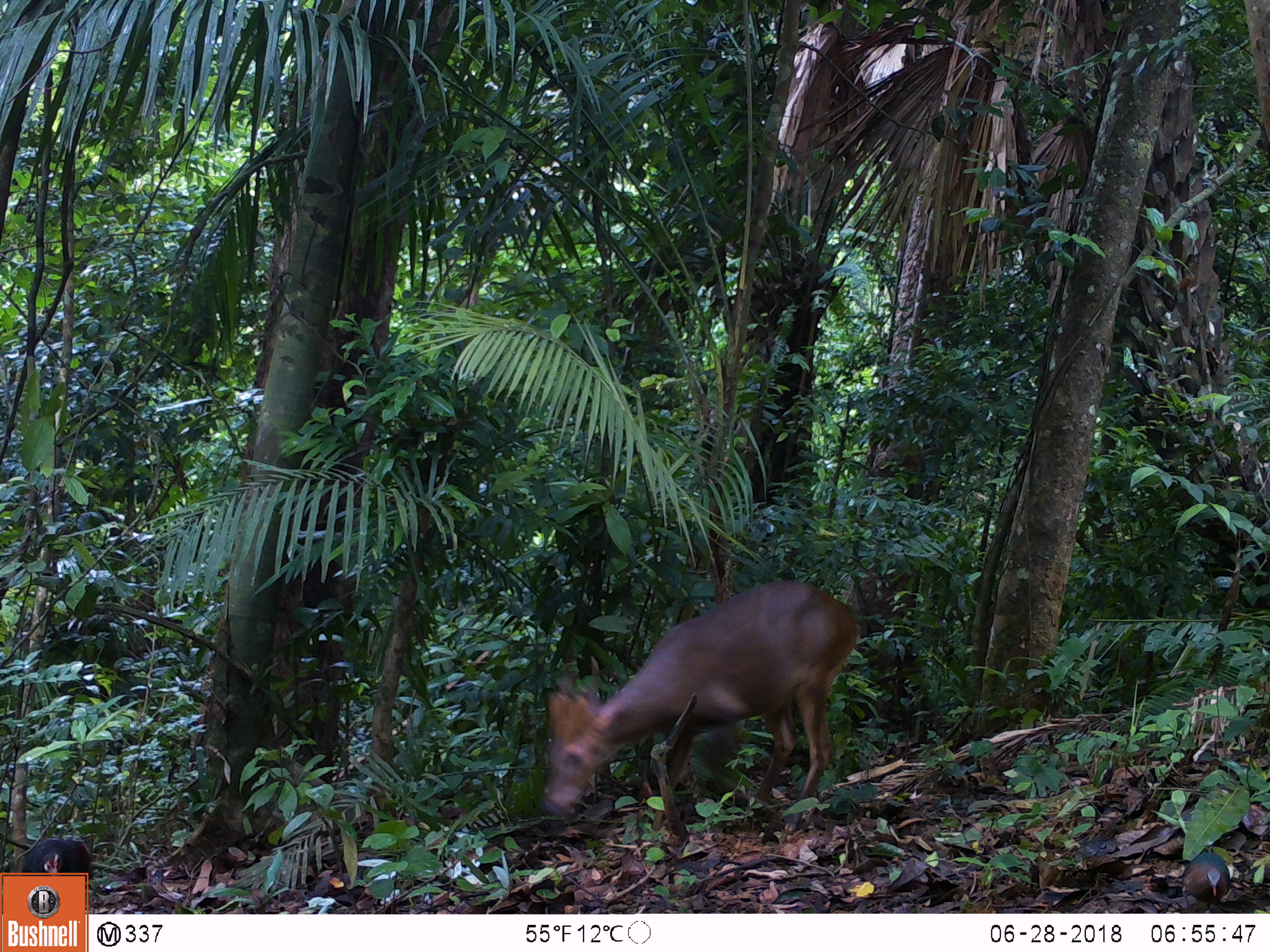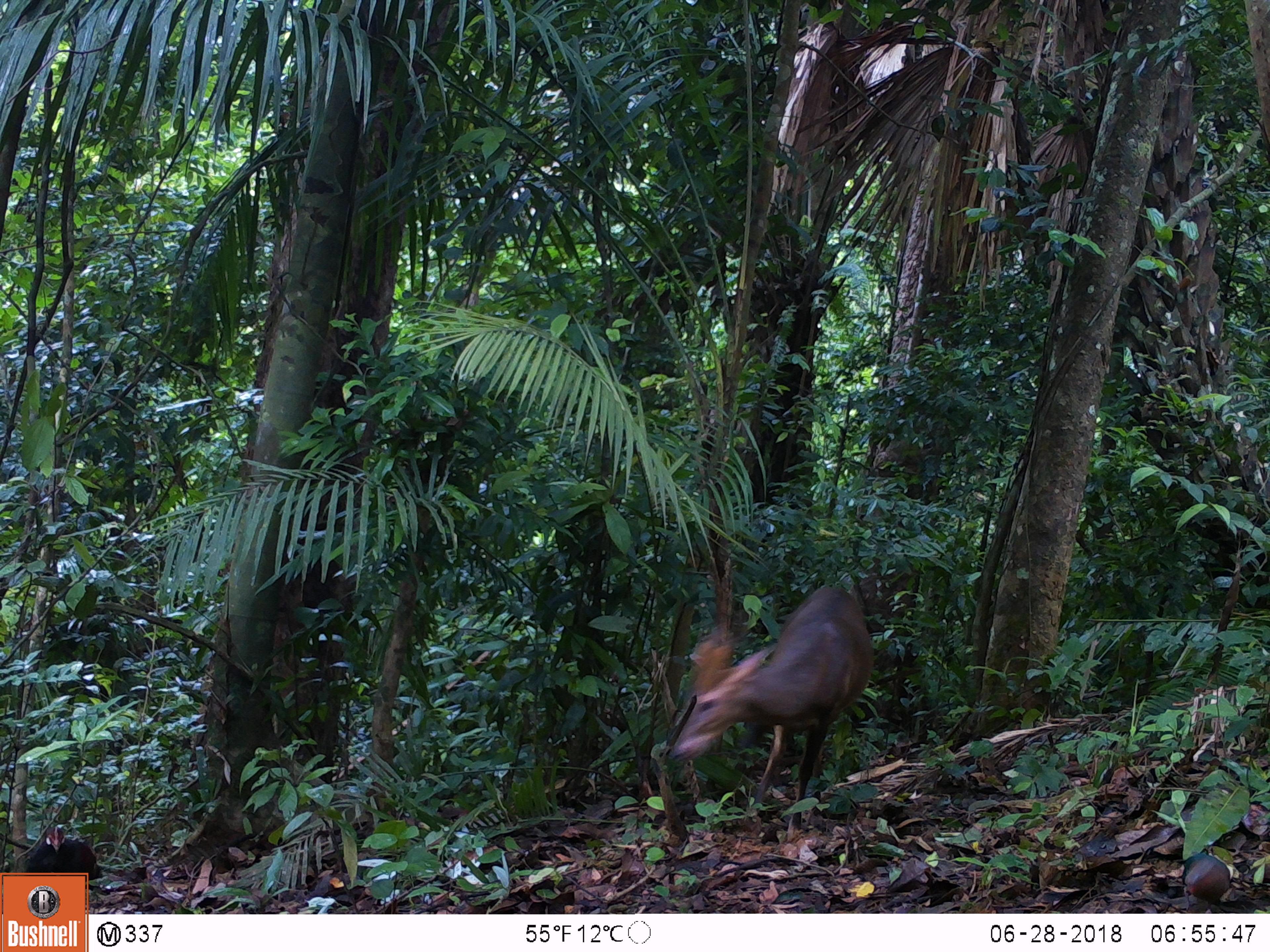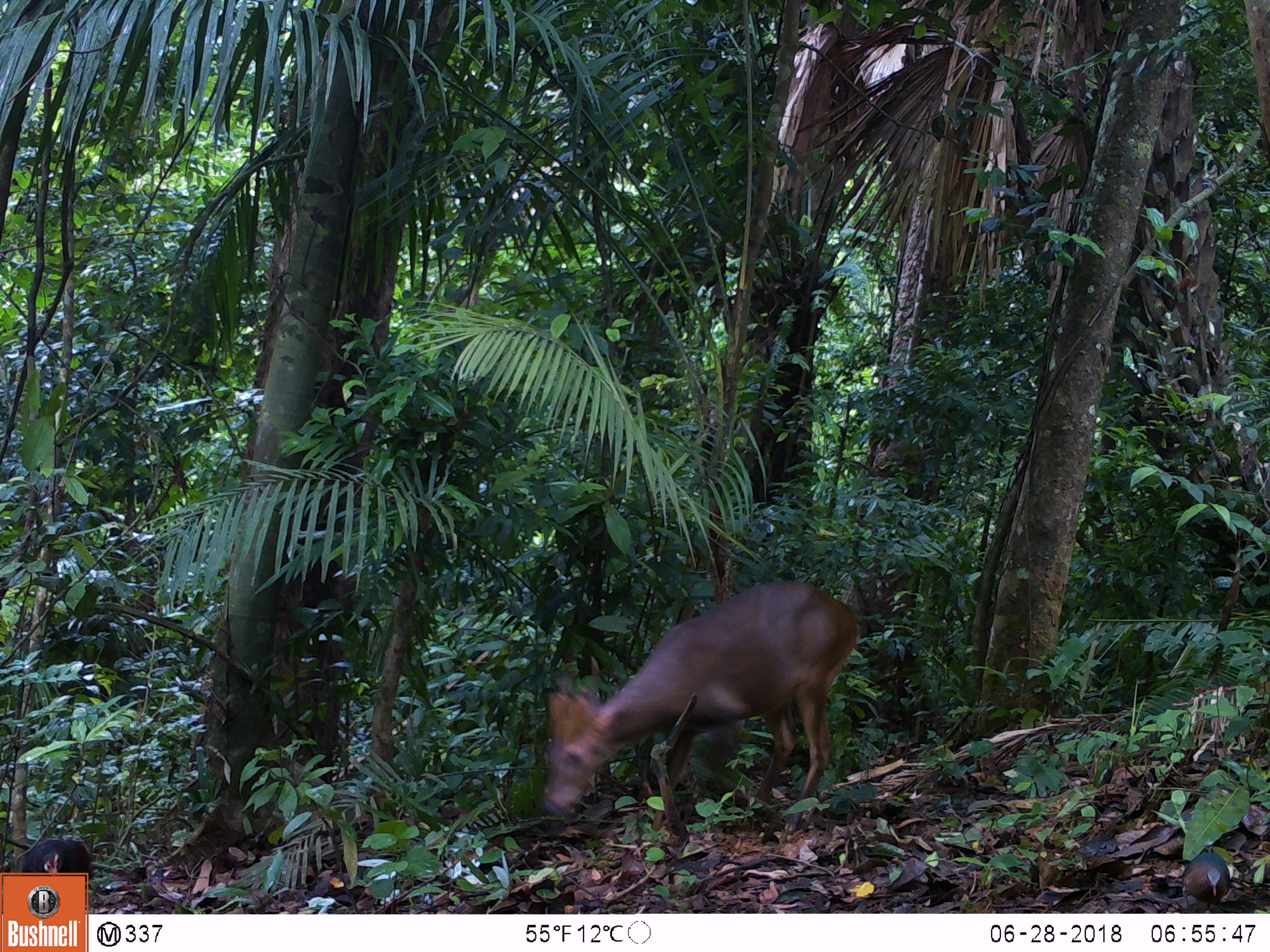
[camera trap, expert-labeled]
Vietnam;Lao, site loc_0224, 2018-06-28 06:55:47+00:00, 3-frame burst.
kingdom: Animalia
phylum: Chordata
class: Aves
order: Galliformes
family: Phasianidae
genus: Gallus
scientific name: Gallus gallus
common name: red junglefowl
Red junglefowl (Gallus gallus). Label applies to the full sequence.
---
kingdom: Animalia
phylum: Chordata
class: Aves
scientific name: Aves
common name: bird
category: unidentified bird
Unidentified bird (bird) (Aves). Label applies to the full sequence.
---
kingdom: Animalia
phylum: Chordata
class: Mammalia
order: Artiodactyla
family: Cervidae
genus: Muntiacus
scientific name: Muntiacus vuquangensis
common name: large-antlered muntjac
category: large antlered muntjac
Large antlered muntjac (large-antlered muntjac) (Muntiacus vuquangensis). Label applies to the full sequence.